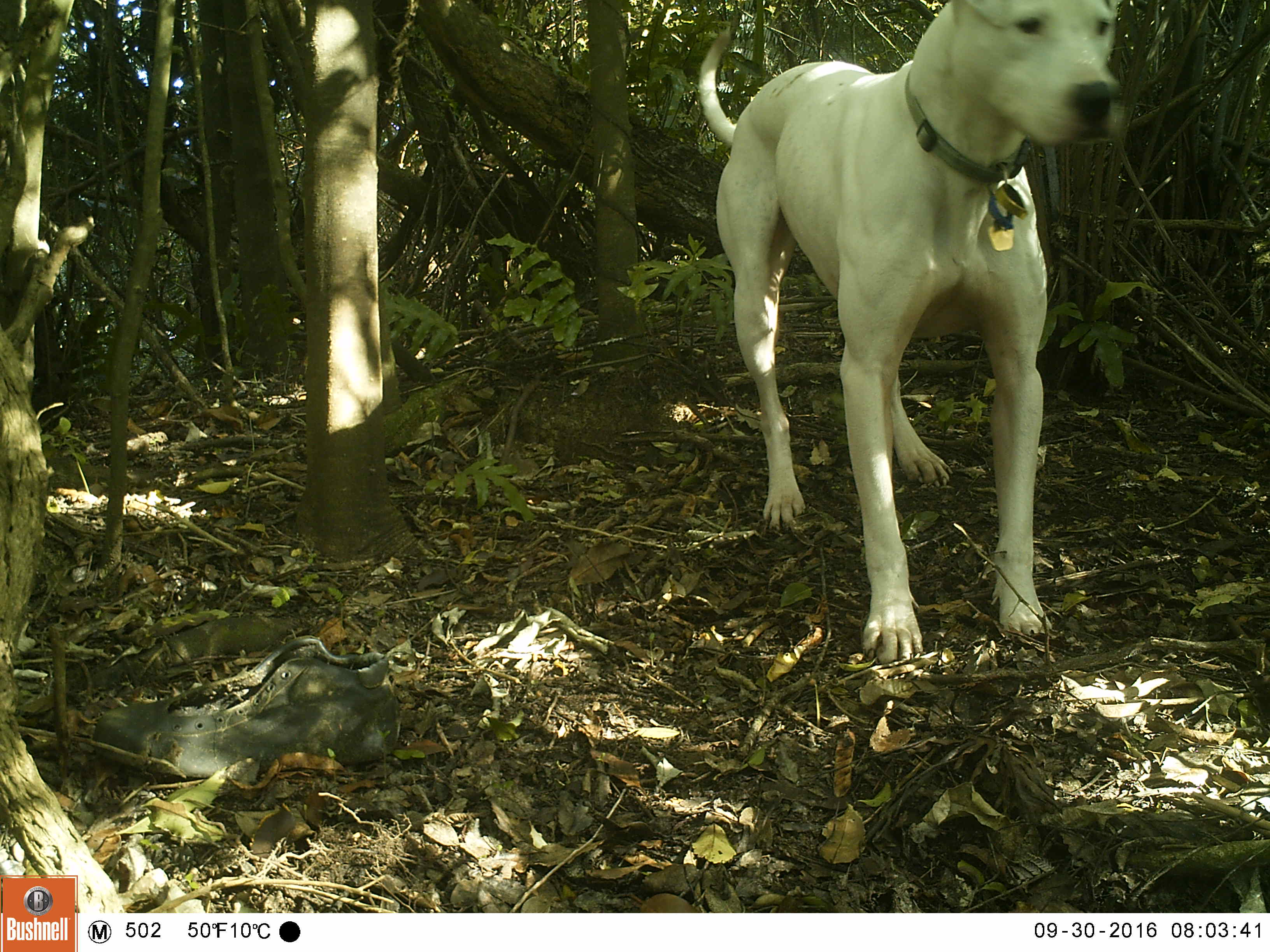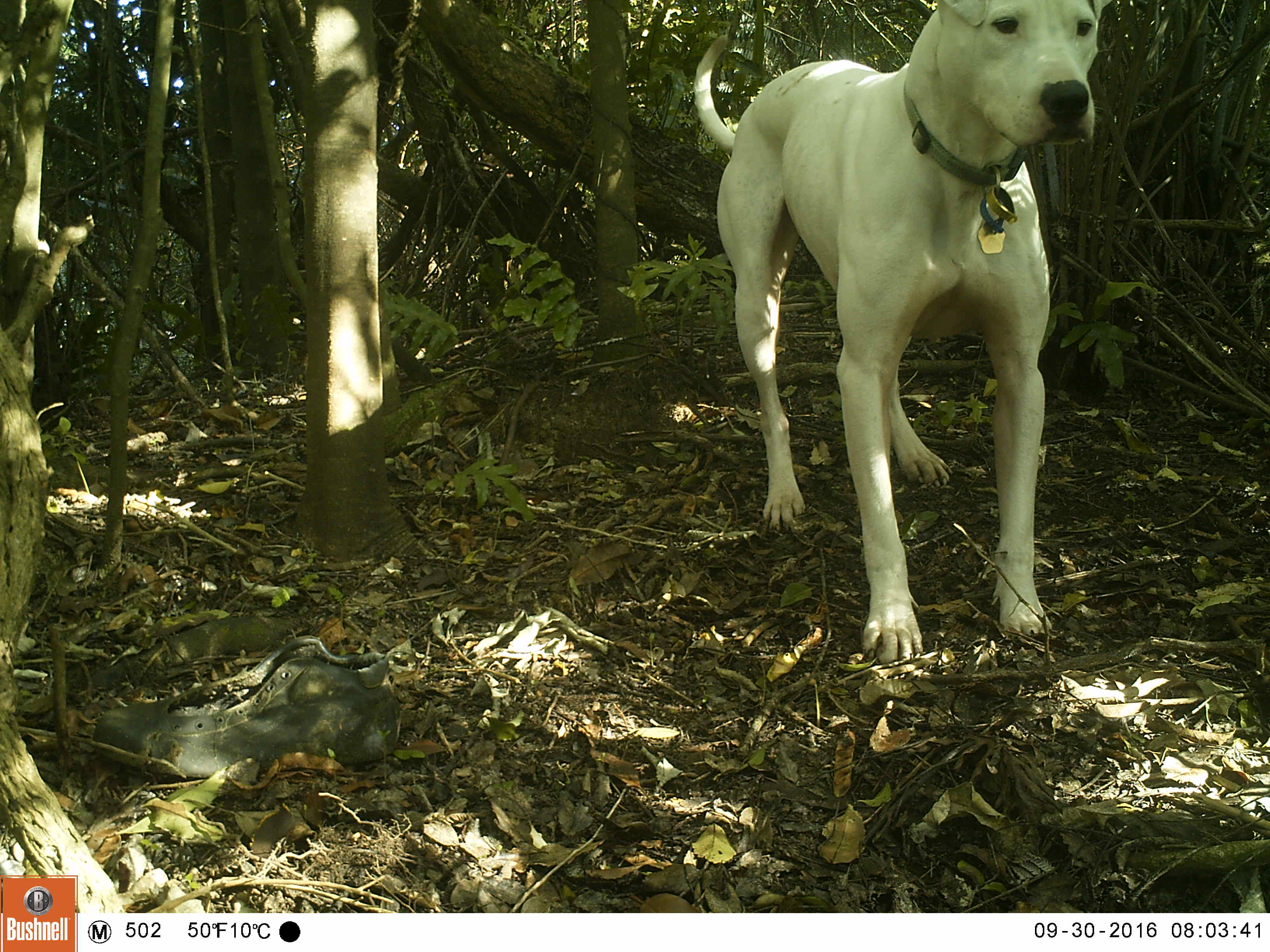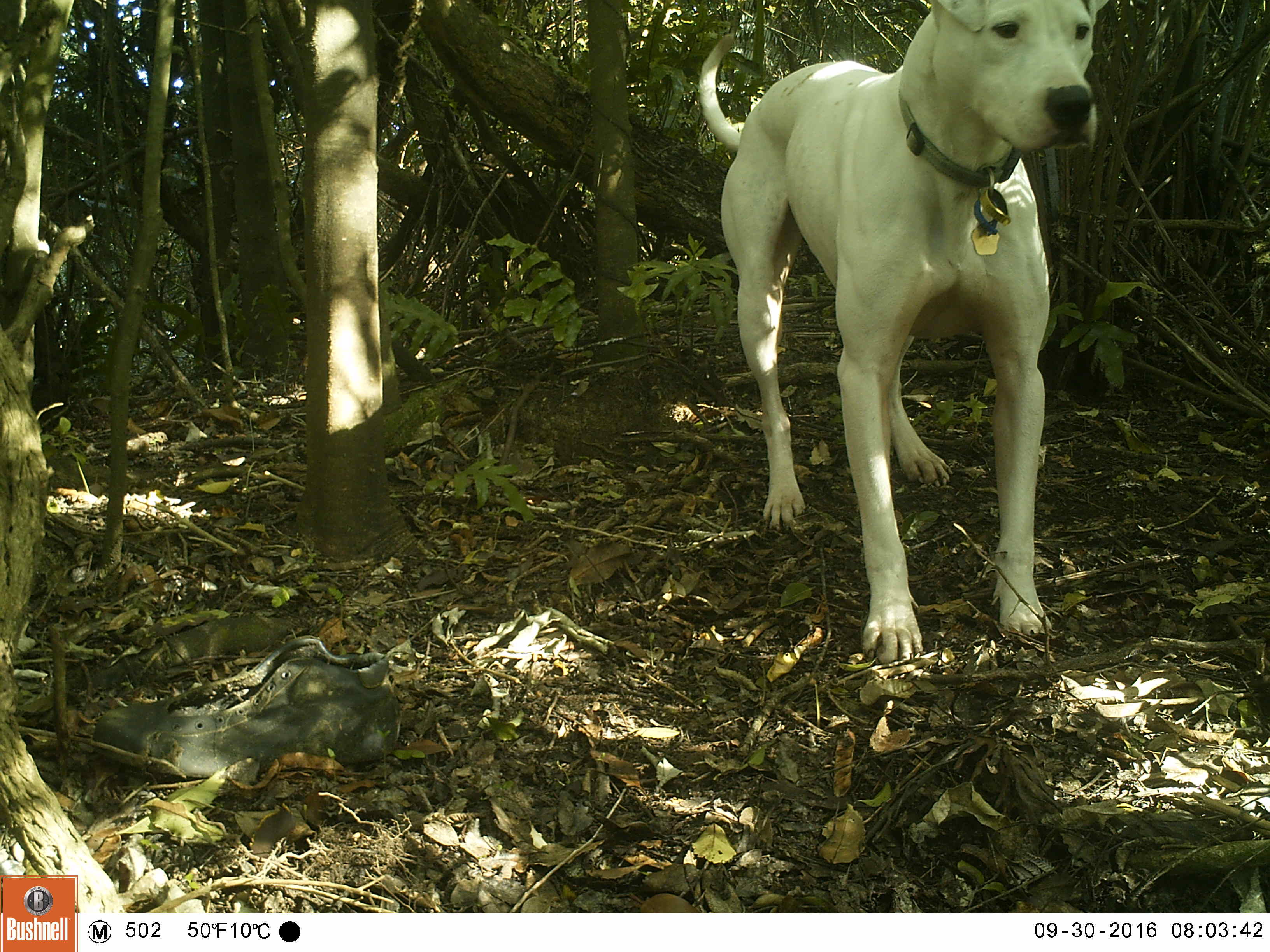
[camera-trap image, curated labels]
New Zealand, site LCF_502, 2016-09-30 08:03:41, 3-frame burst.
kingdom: Animalia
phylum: Chordata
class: Mammalia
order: Carnivora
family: Canidae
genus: Canis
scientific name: Canis familiaris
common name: domestic dog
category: dog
Dog (domestic dog) (Canis familiaris).